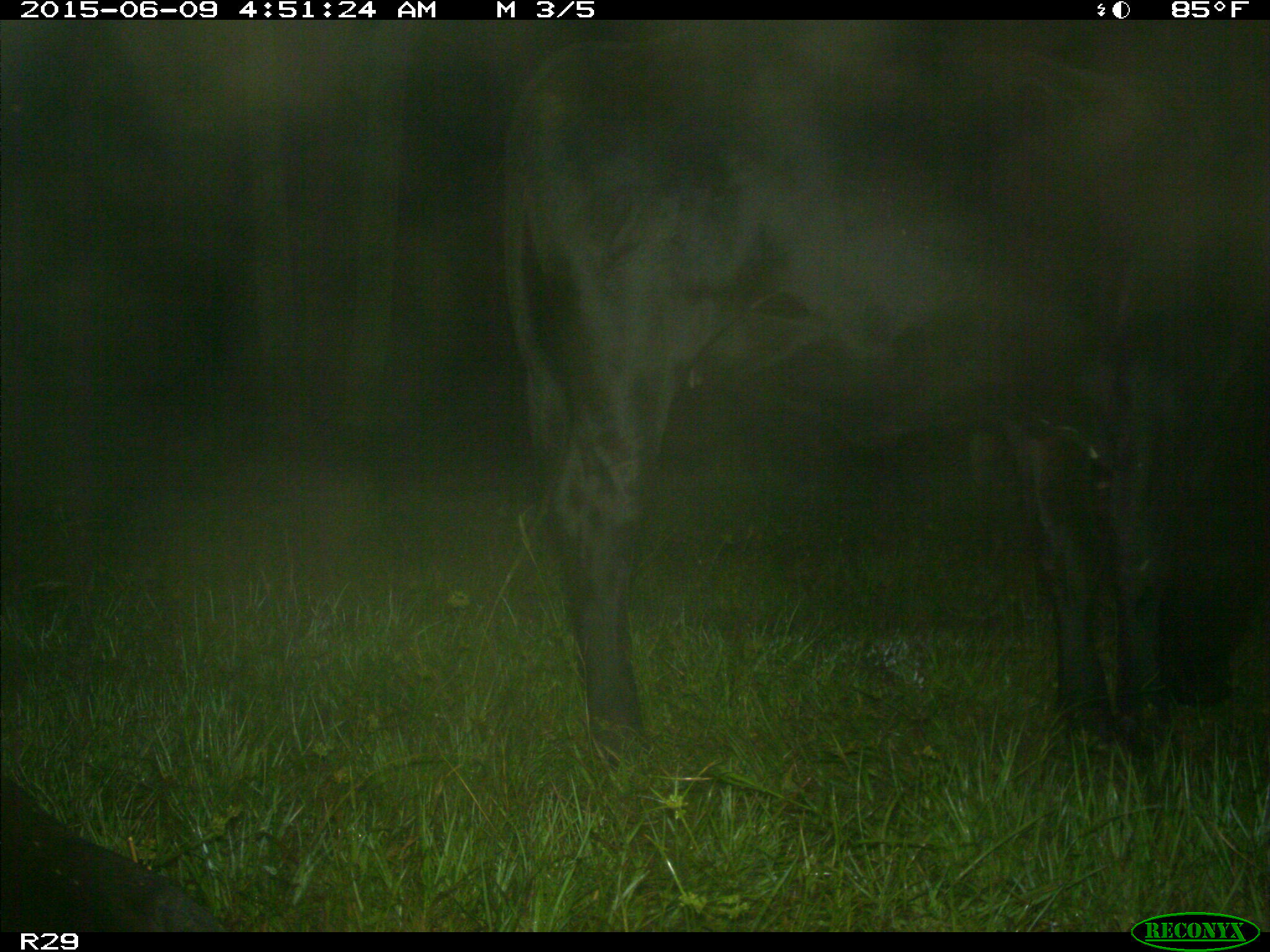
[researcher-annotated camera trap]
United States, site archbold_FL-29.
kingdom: Animalia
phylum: Chordata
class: Mammalia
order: Artiodactyla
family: Bovidae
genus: Bos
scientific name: Bos taurus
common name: domestic cow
Bos taurus (domestic cow).